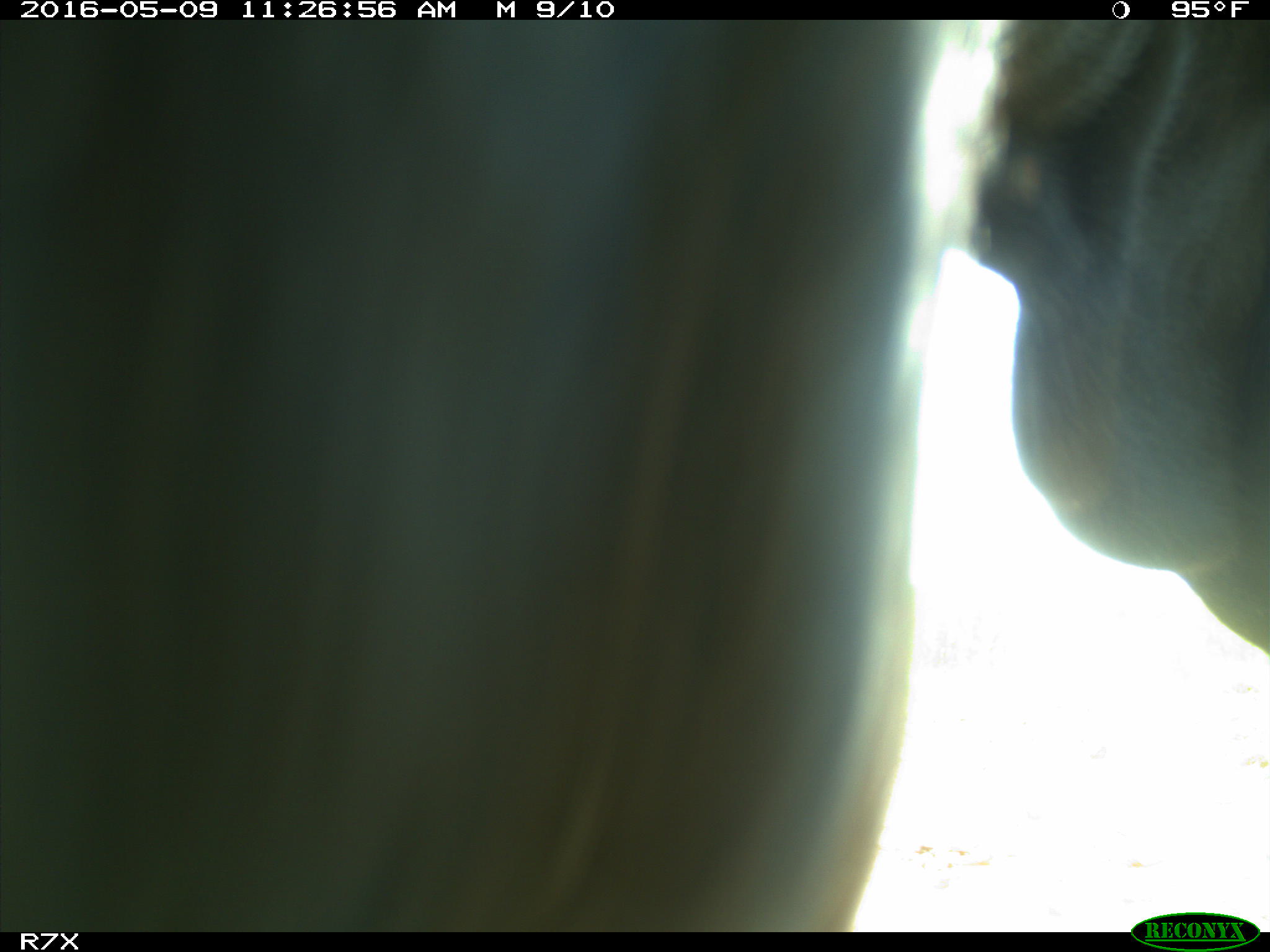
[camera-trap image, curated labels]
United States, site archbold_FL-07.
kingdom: Animalia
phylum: Chordata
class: Mammalia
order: Artiodactyla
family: Bovidae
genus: Bos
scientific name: Bos taurus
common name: domestic cow